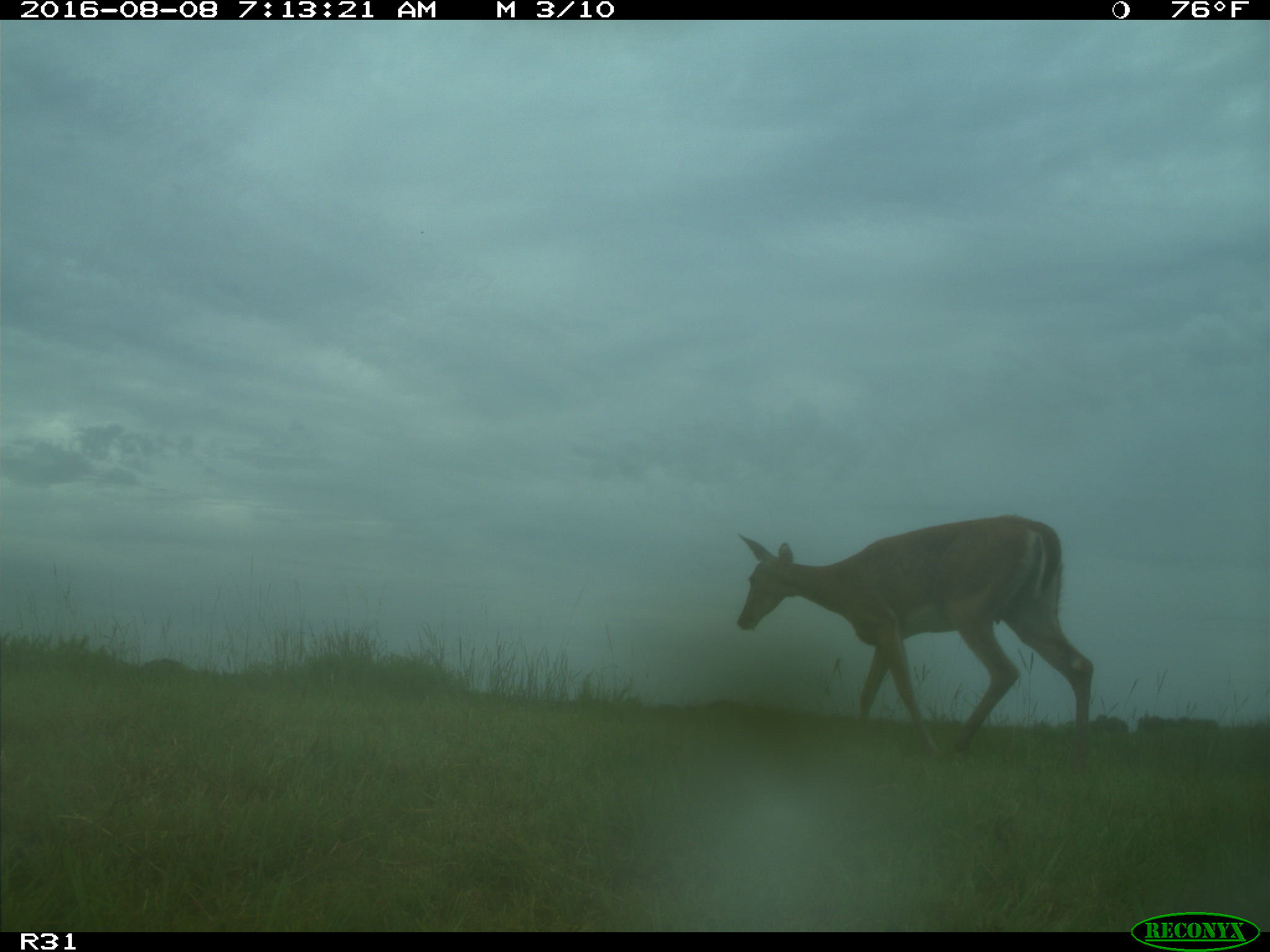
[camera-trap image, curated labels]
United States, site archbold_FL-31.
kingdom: Animalia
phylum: Chordata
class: Mammalia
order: Artiodactyla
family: Cervidae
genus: Odocoileus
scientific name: Odocoileus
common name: deer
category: unidentified deer